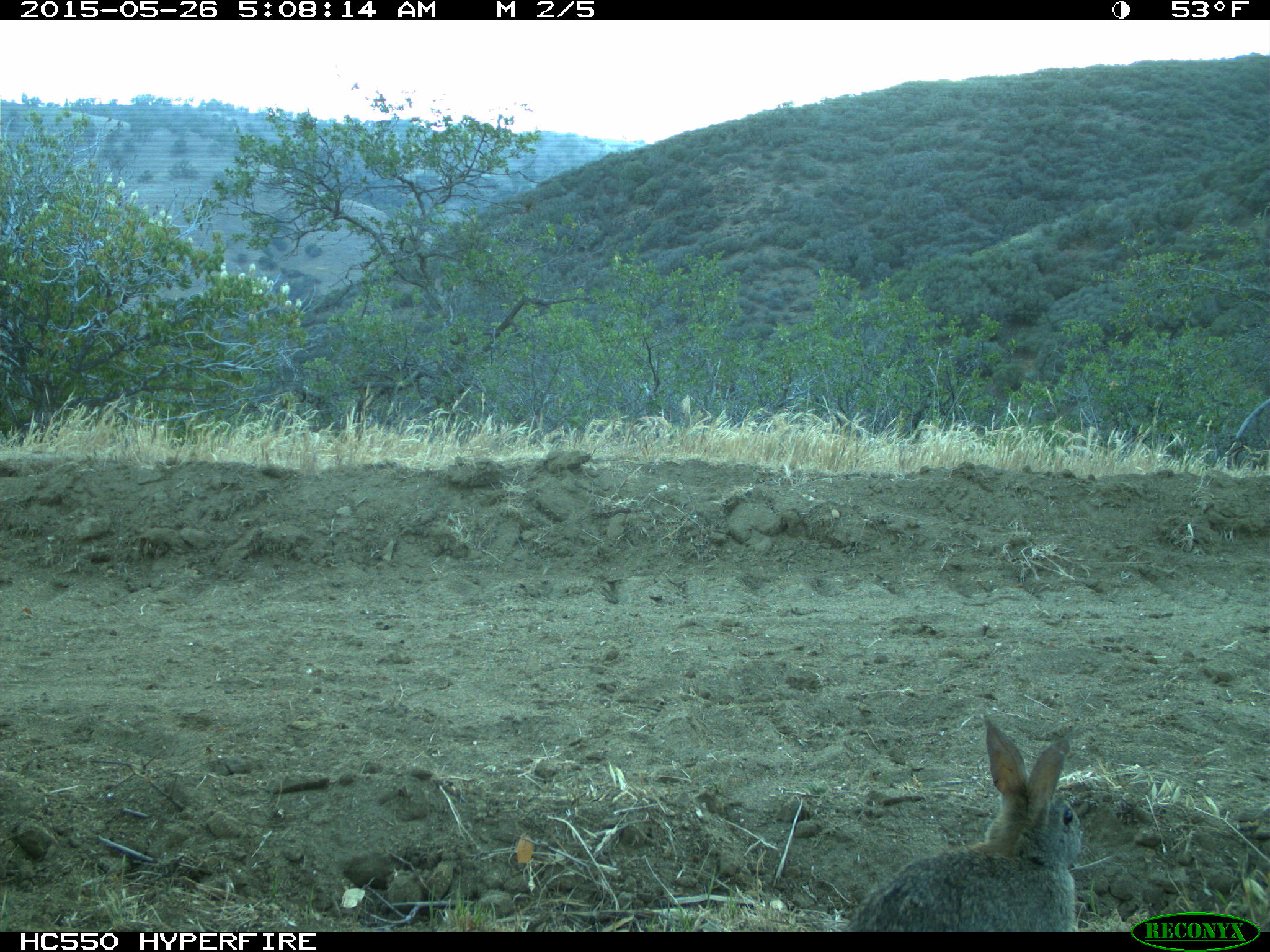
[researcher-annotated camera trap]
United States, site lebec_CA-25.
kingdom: Animalia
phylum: Chordata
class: Mammalia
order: Lagomorpha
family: Leporidae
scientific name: Leporidae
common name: rabbits and hares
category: unidentified rabbit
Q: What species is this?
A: Unidentified rabbit (rabbits and hares) (Leporidae).